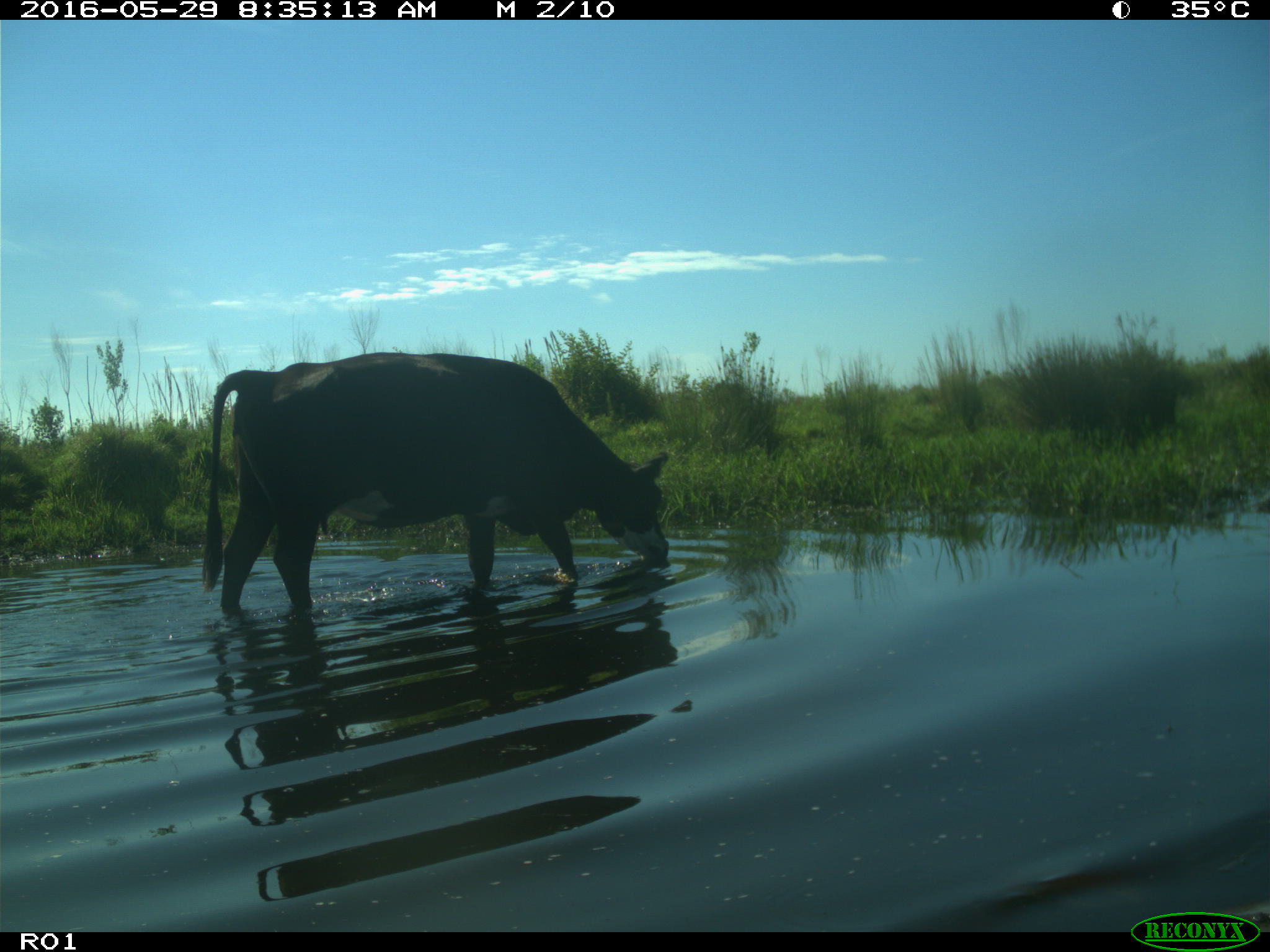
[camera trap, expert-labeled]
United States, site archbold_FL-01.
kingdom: Animalia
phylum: Chordata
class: Mammalia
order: Artiodactyla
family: Bovidae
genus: Bos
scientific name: Bos taurus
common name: domestic cow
Bos taurus (domestic cow).